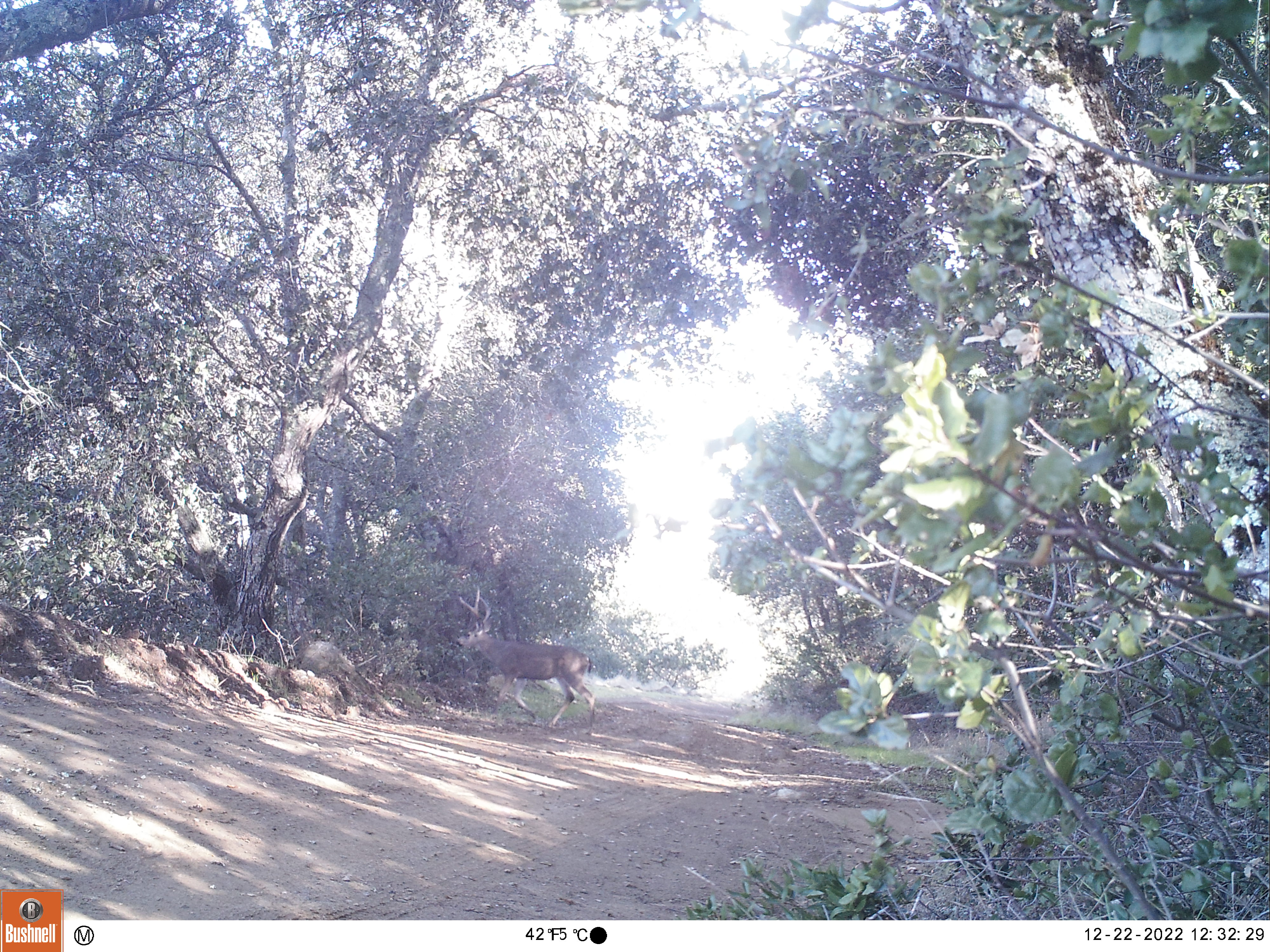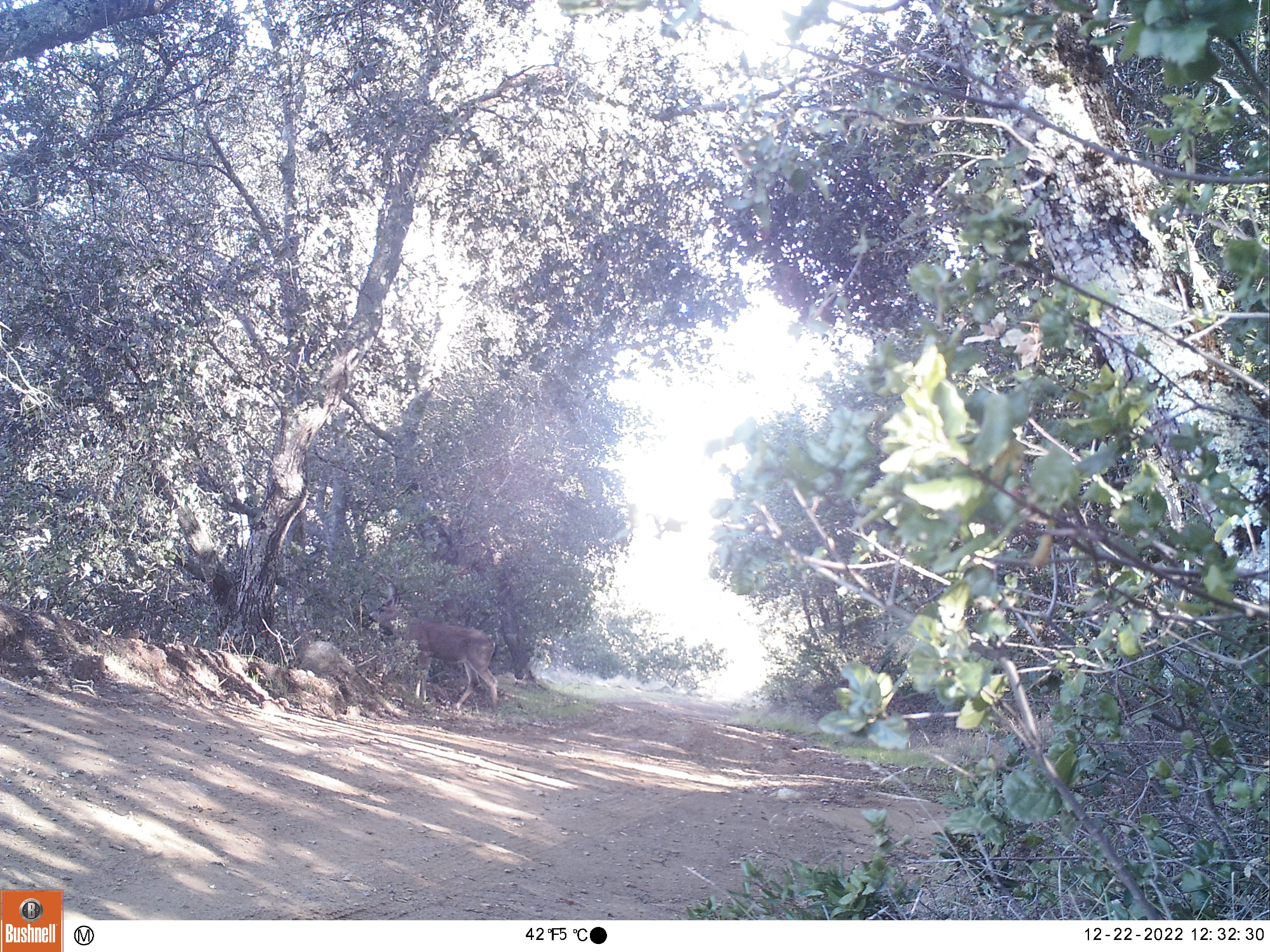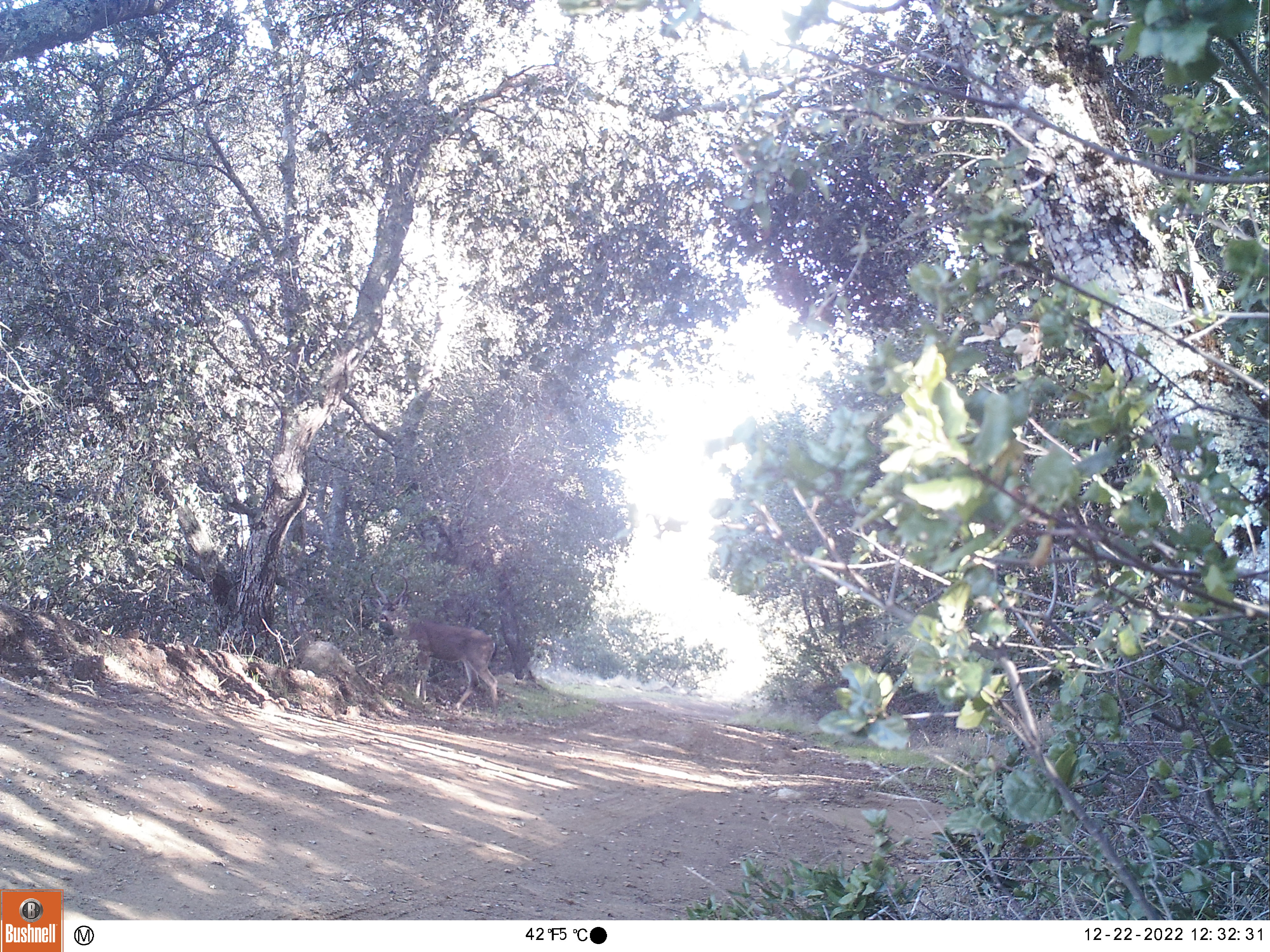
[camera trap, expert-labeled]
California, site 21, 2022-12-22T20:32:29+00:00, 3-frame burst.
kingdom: Animalia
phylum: Chordata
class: Mammalia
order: Artiodactyla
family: Cervidae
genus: Odocoileus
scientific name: Odocoileus hemionus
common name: mule deer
Mule deer (Odocoileus hemionus).